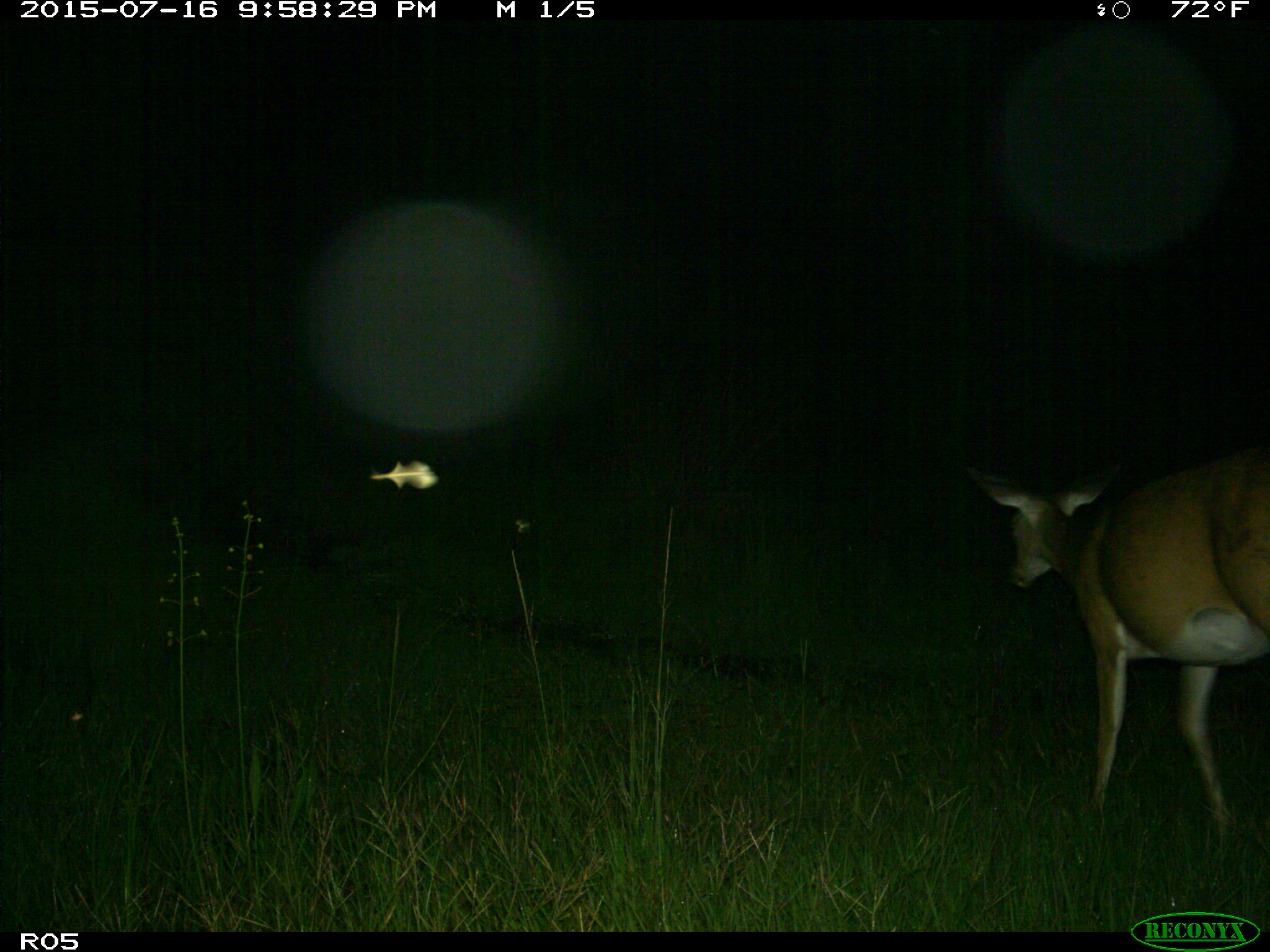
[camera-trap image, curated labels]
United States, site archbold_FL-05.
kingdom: Animalia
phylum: Chordata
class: Mammalia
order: Artiodactyla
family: Cervidae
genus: Odocoileus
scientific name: Odocoileus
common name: deer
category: unidentified deer